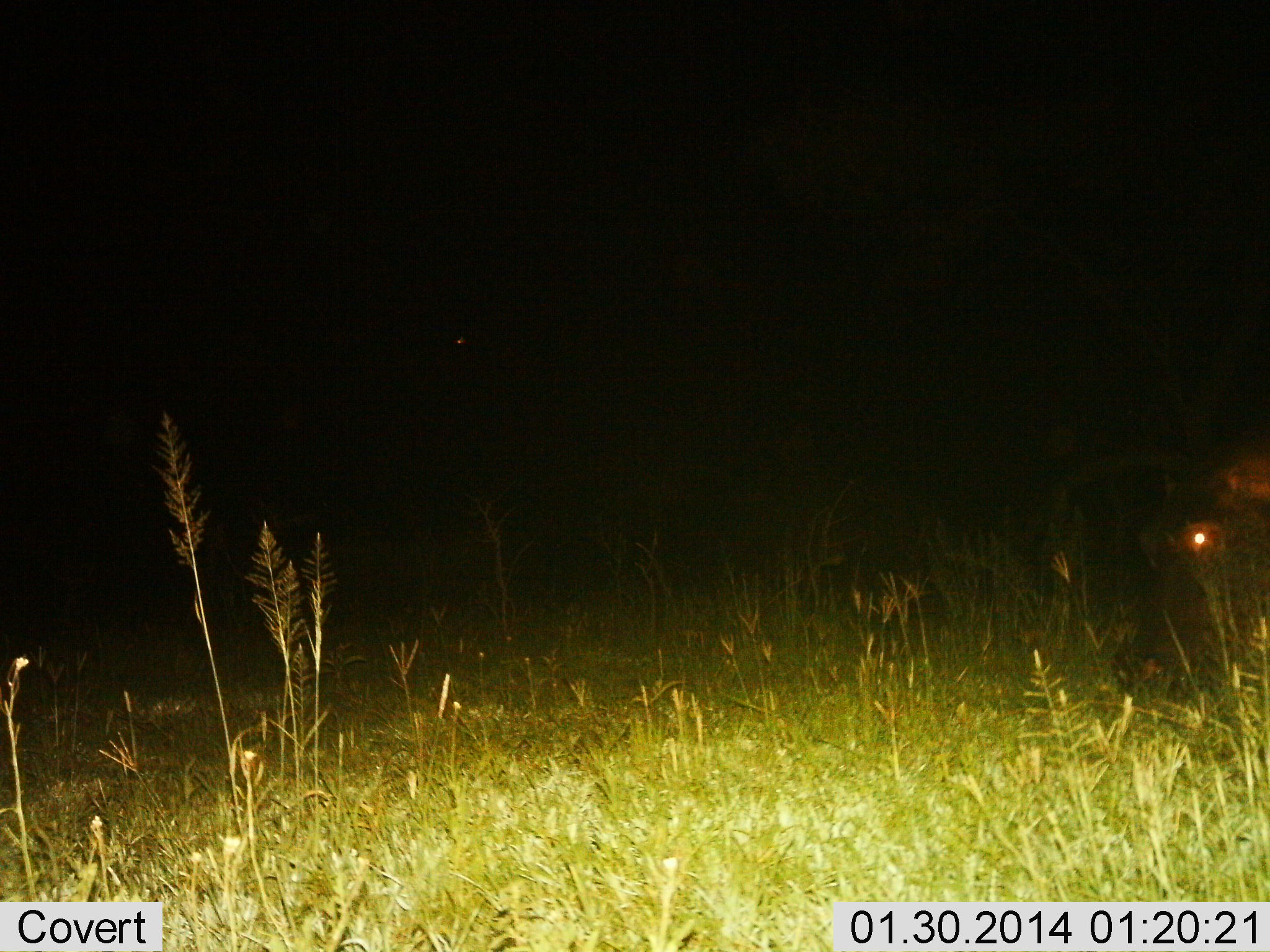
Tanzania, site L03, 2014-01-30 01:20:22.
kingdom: Animalia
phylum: Chordata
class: Mammalia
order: Artiodactyla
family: Hippopotamidae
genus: Hippopotamus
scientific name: Hippopotamus amphibius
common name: hippopotamus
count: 1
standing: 20%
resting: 0%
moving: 0%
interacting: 0%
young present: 0%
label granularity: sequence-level